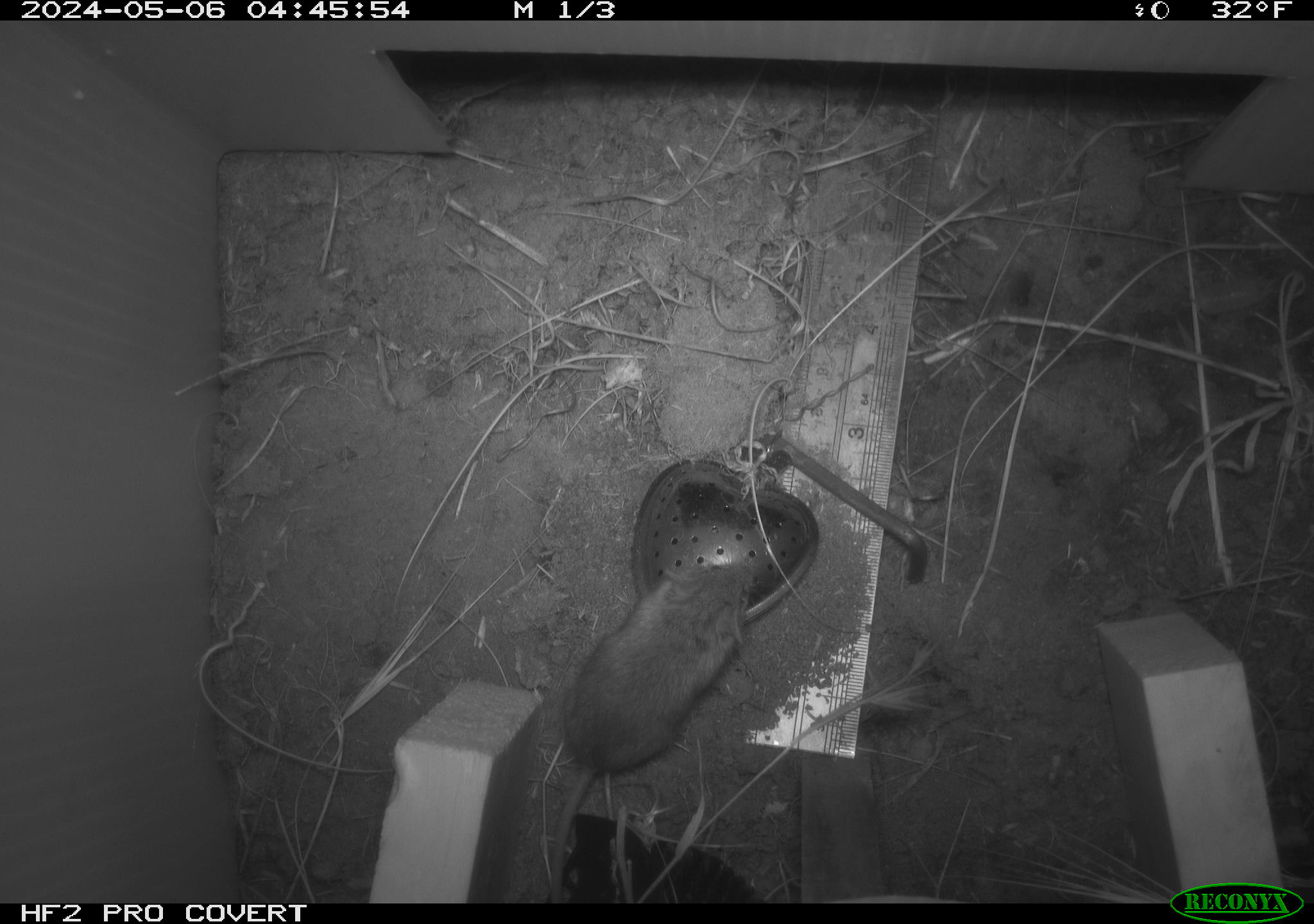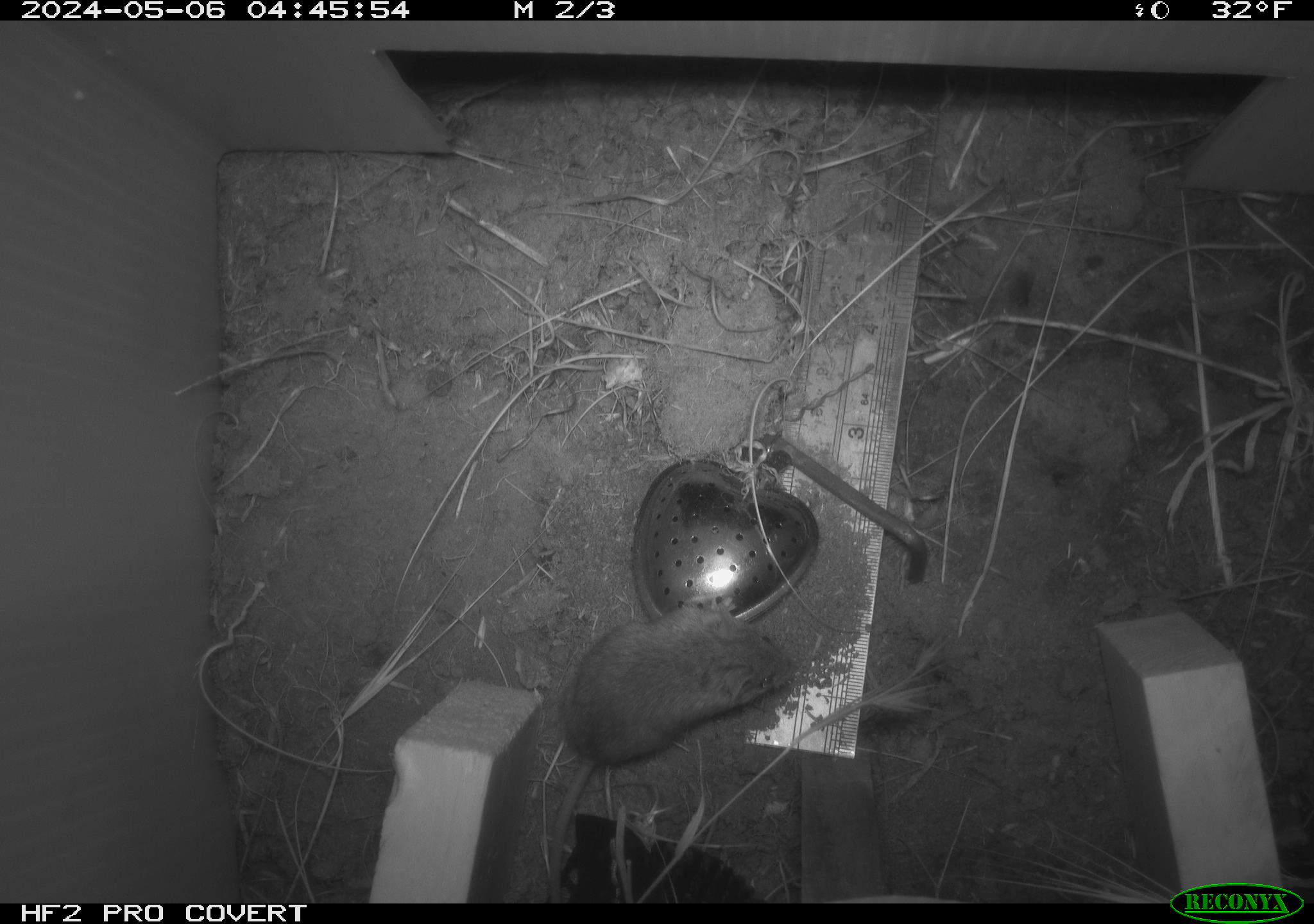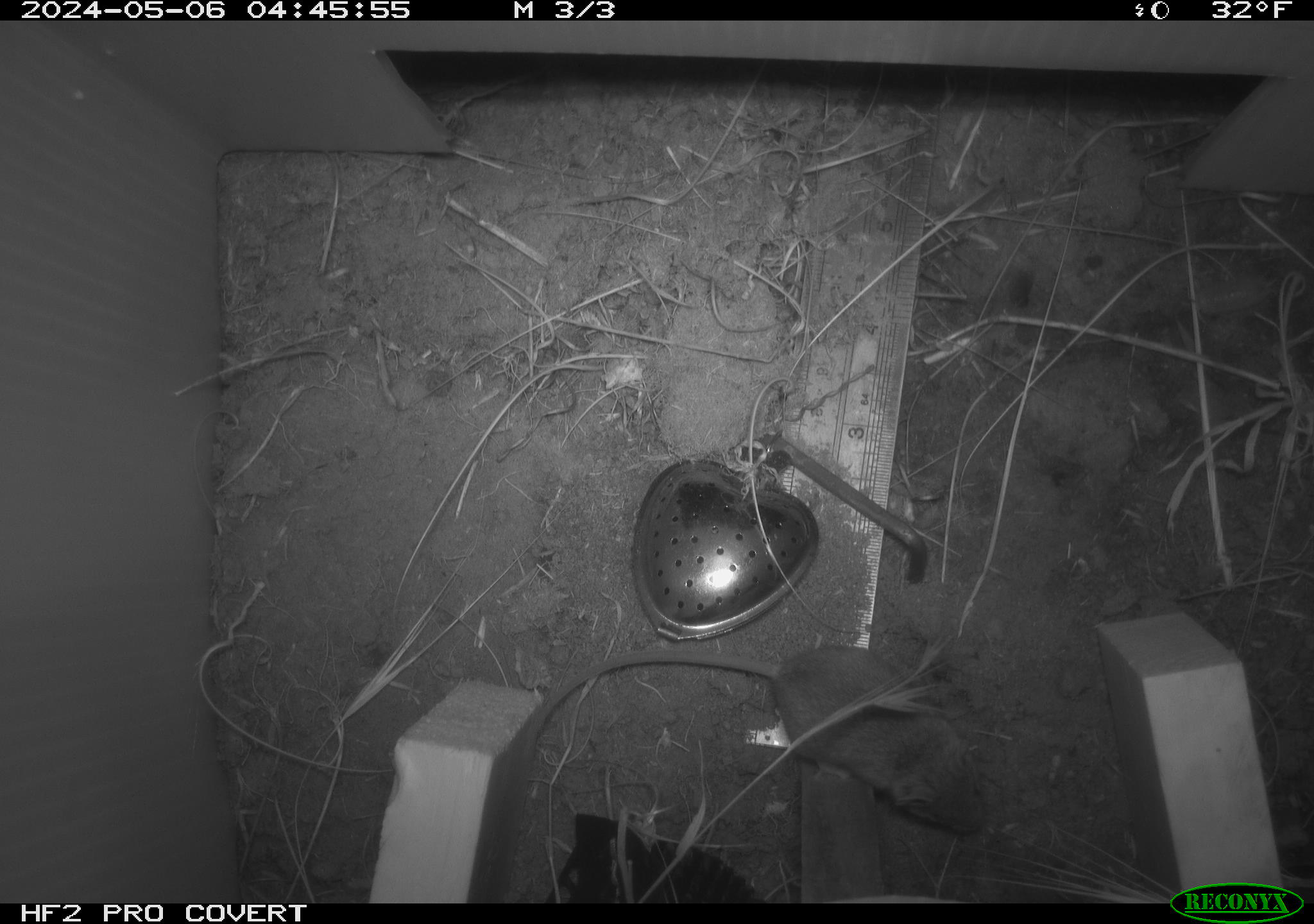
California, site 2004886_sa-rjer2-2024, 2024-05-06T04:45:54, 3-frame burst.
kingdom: Animalia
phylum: Chordata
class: Mammalia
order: Rodentia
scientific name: Rodentia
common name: mouse species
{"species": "mouse species (Rodentia)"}